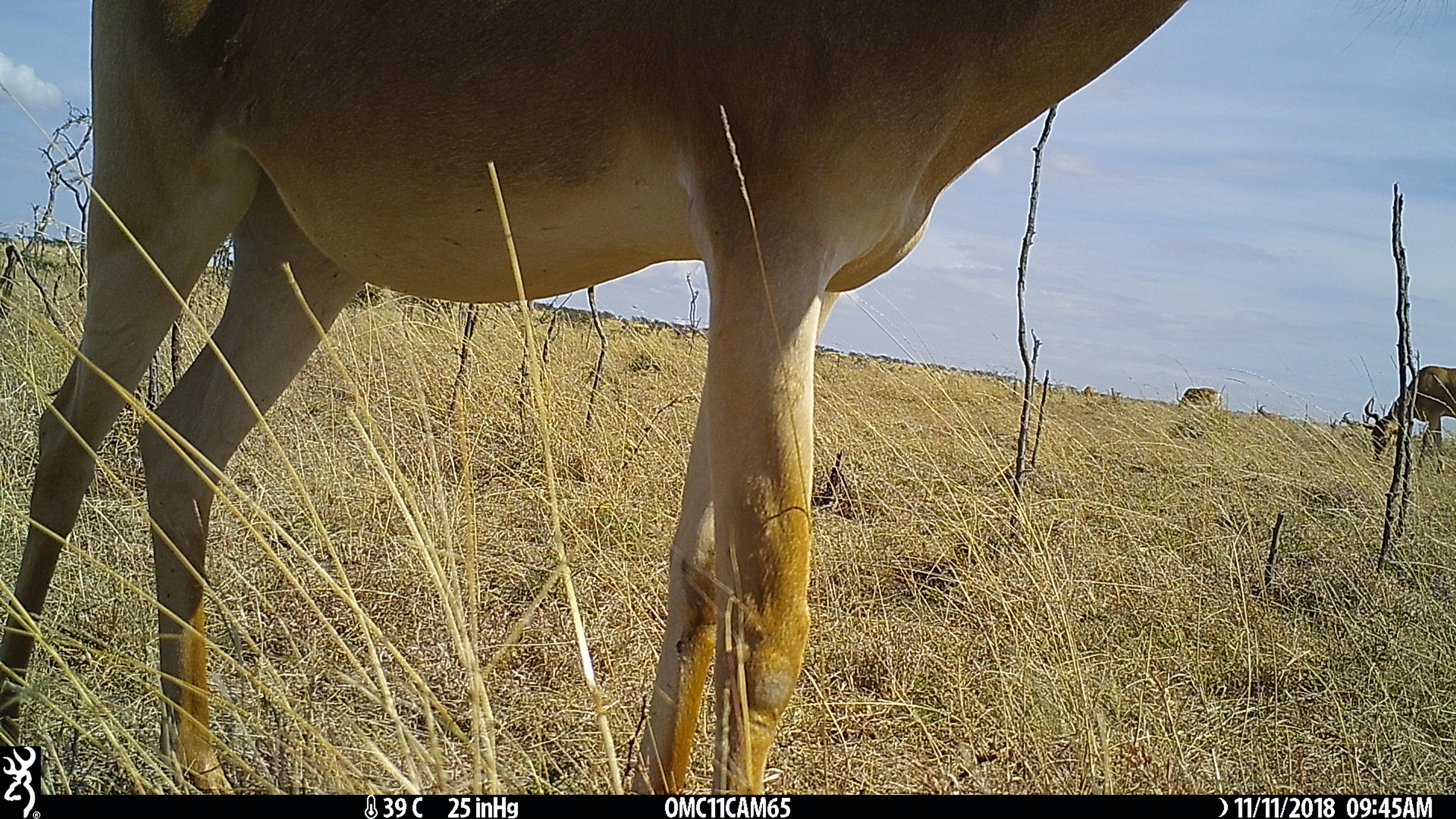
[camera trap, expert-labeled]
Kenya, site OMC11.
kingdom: Animalia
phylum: Chordata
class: Mammalia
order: Artiodactyla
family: Bovidae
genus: Alcelaphus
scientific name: Alcelaphus buselaphus cokii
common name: coke's hartebeest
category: hartebeest cokes